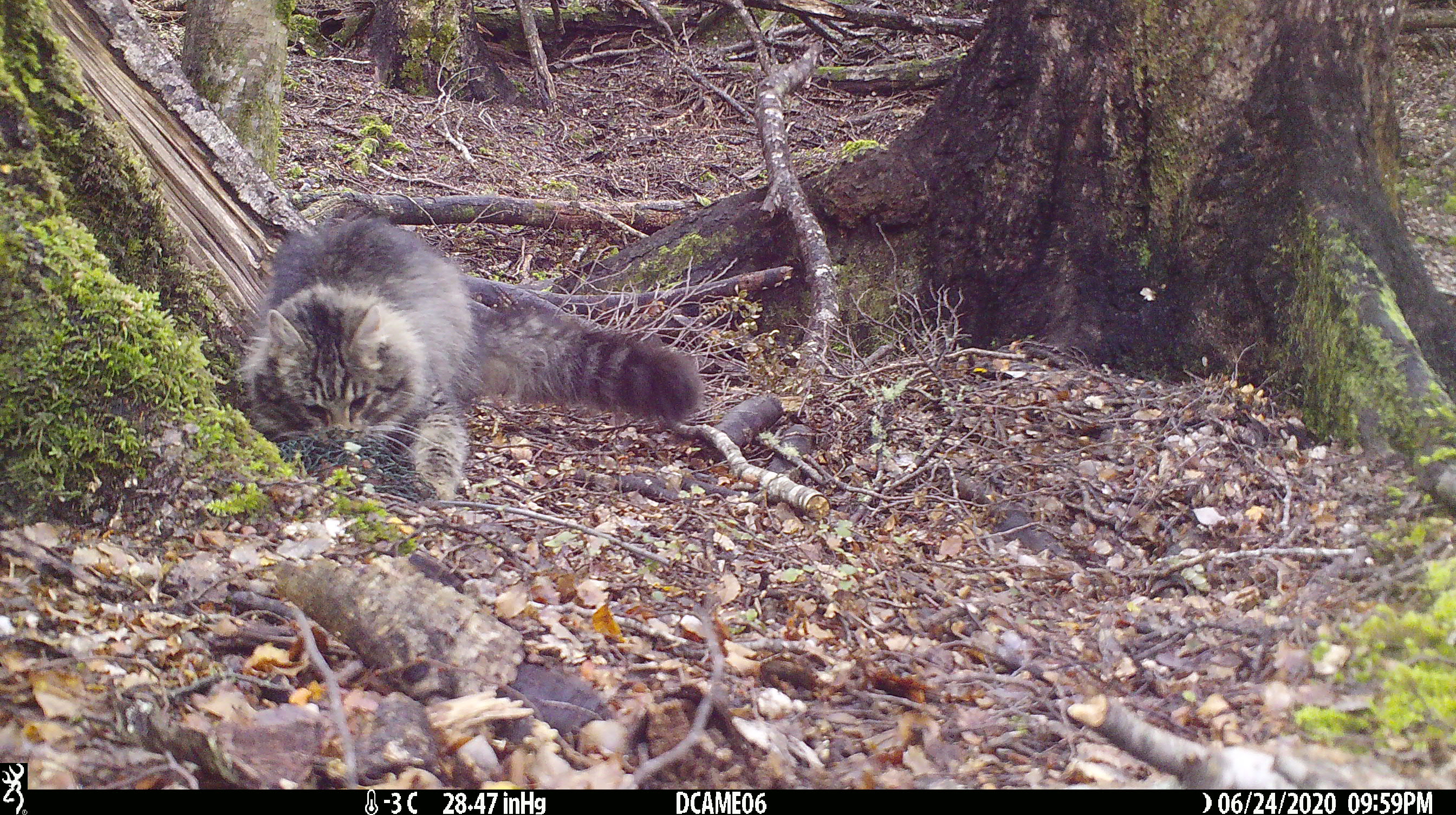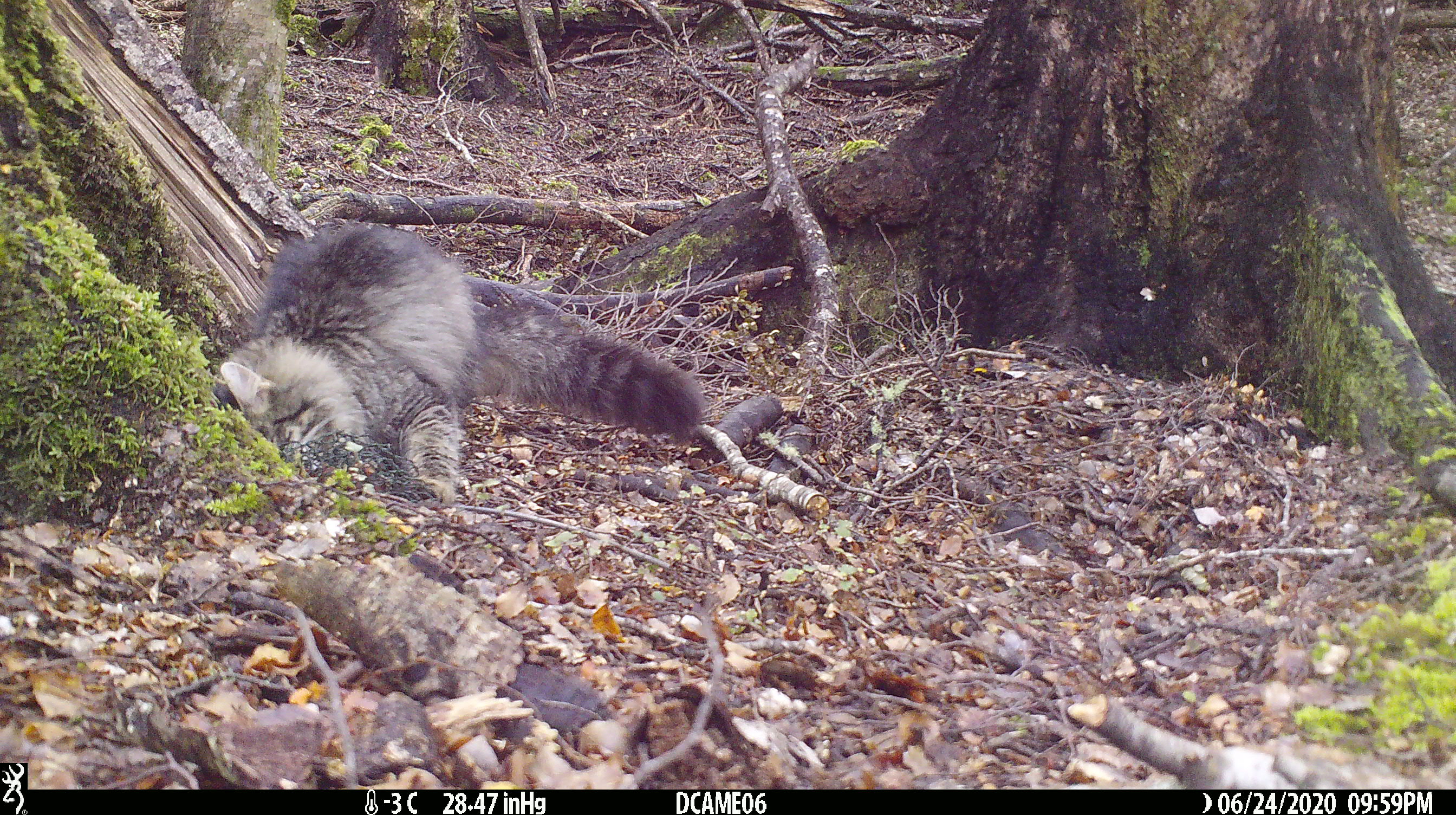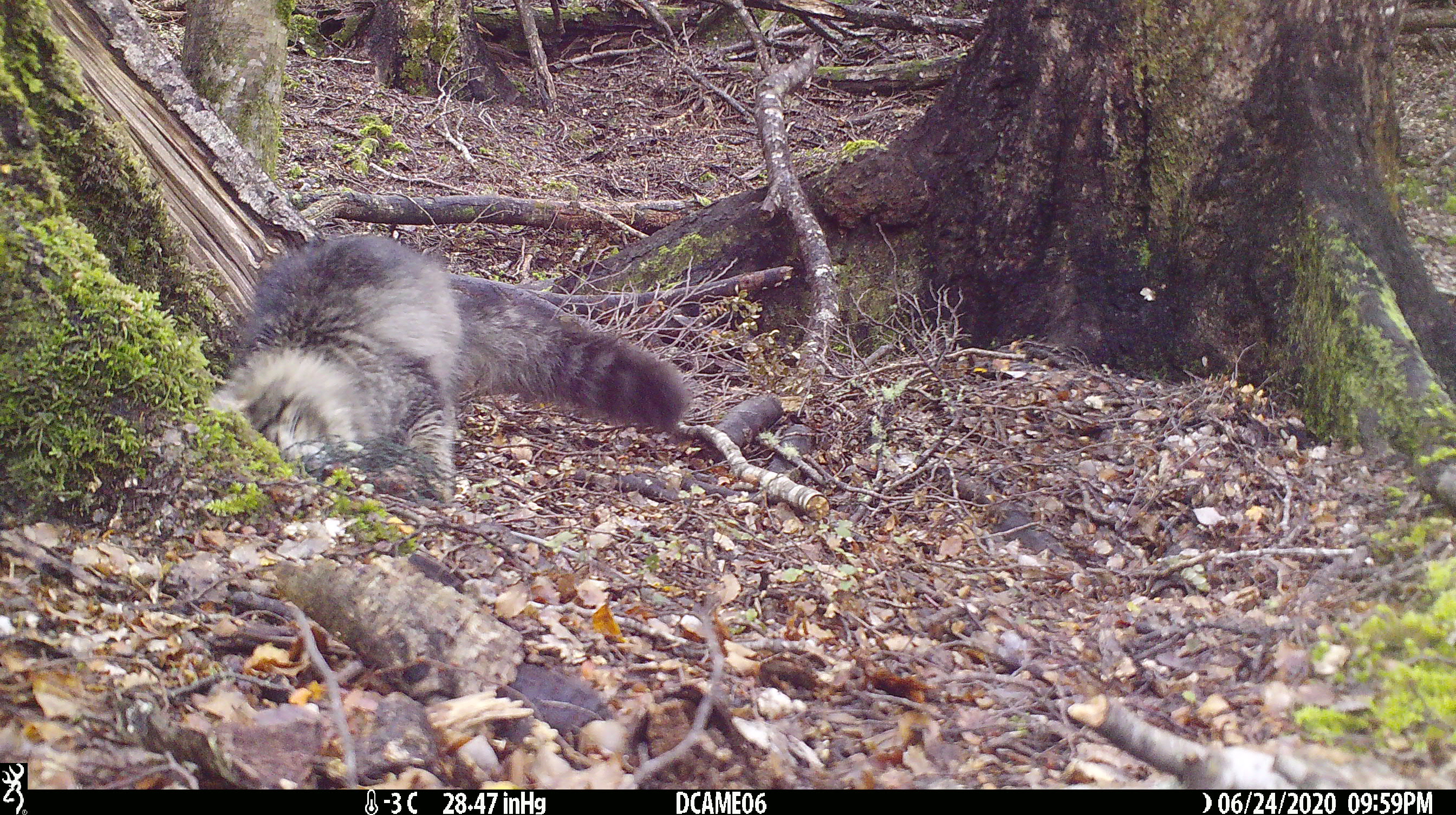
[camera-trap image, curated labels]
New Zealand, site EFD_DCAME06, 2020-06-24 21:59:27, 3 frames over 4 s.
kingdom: Animalia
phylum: Chordata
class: Mammalia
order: Carnivora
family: Felidae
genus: Felis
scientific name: Felis catus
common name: domestic cat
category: cat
Cat (domestic cat) (Felis catus).